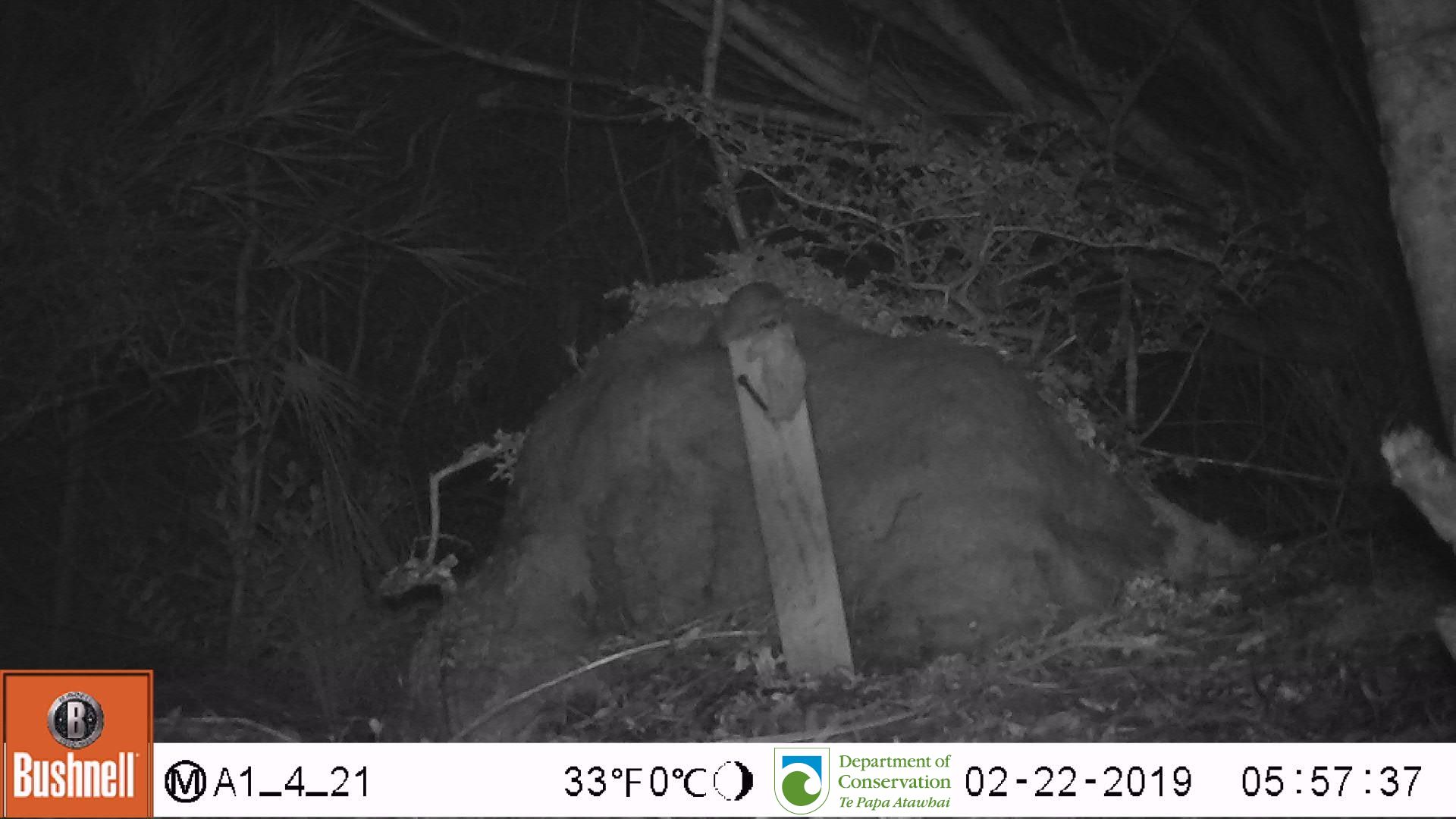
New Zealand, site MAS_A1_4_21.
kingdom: Animalia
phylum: Chordata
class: Mammalia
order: Rodentia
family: Muridae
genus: Mus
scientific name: Mus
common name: mouse